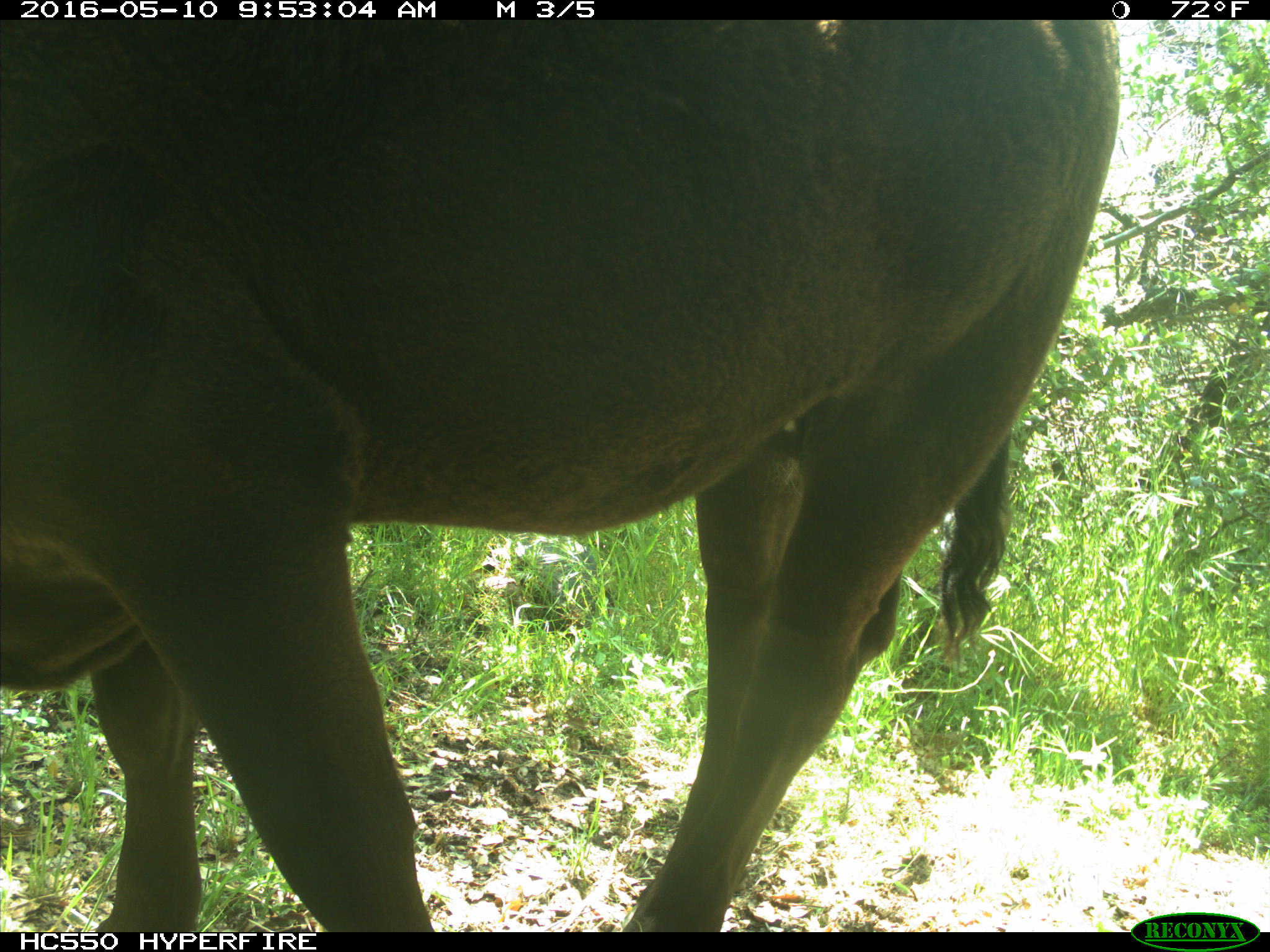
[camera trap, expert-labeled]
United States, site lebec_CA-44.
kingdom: Animalia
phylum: Chordata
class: Mammalia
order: Artiodactyla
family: Bovidae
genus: Bos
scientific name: Bos taurus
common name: domestic cow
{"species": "Bos taurus (domestic cow)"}